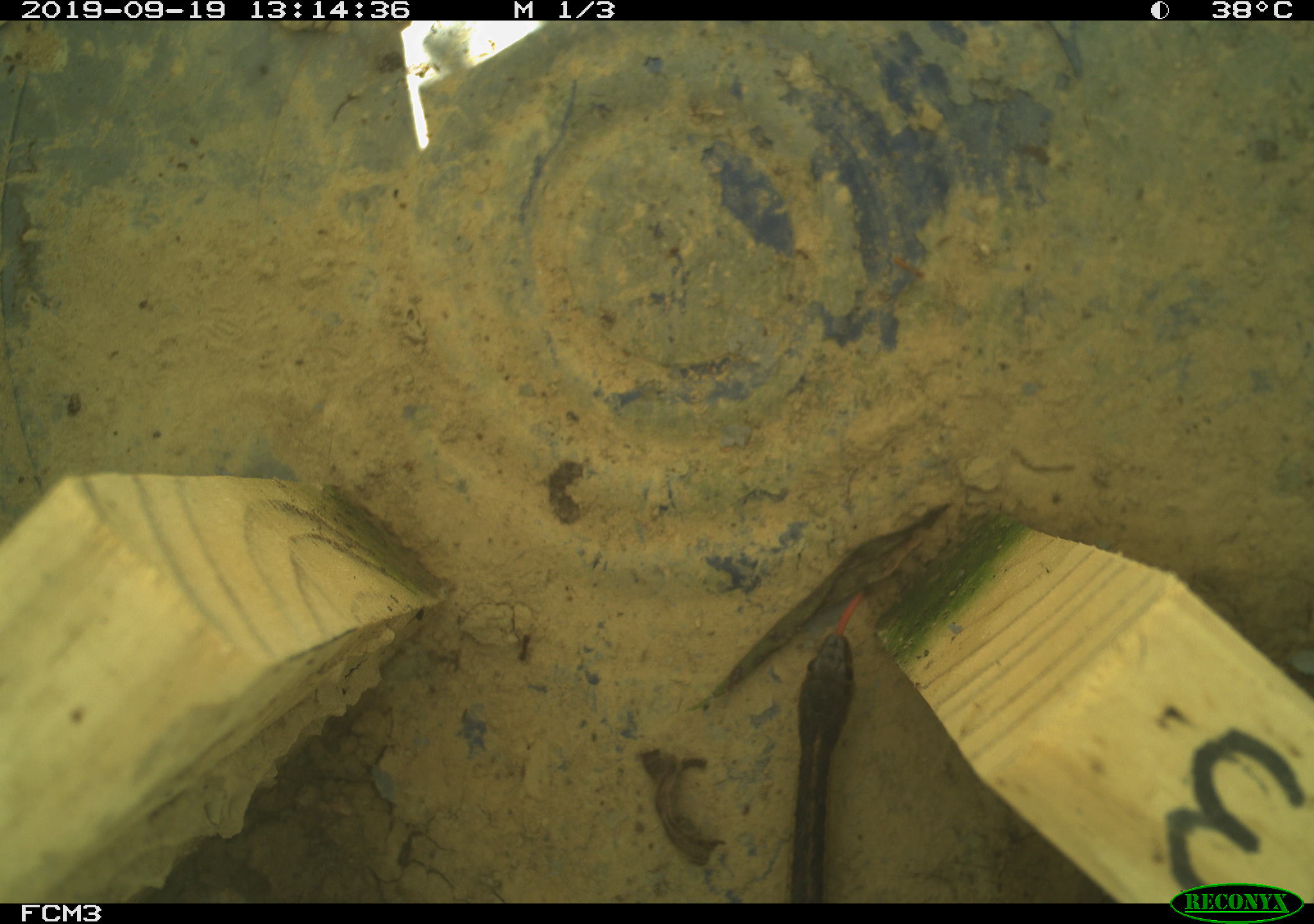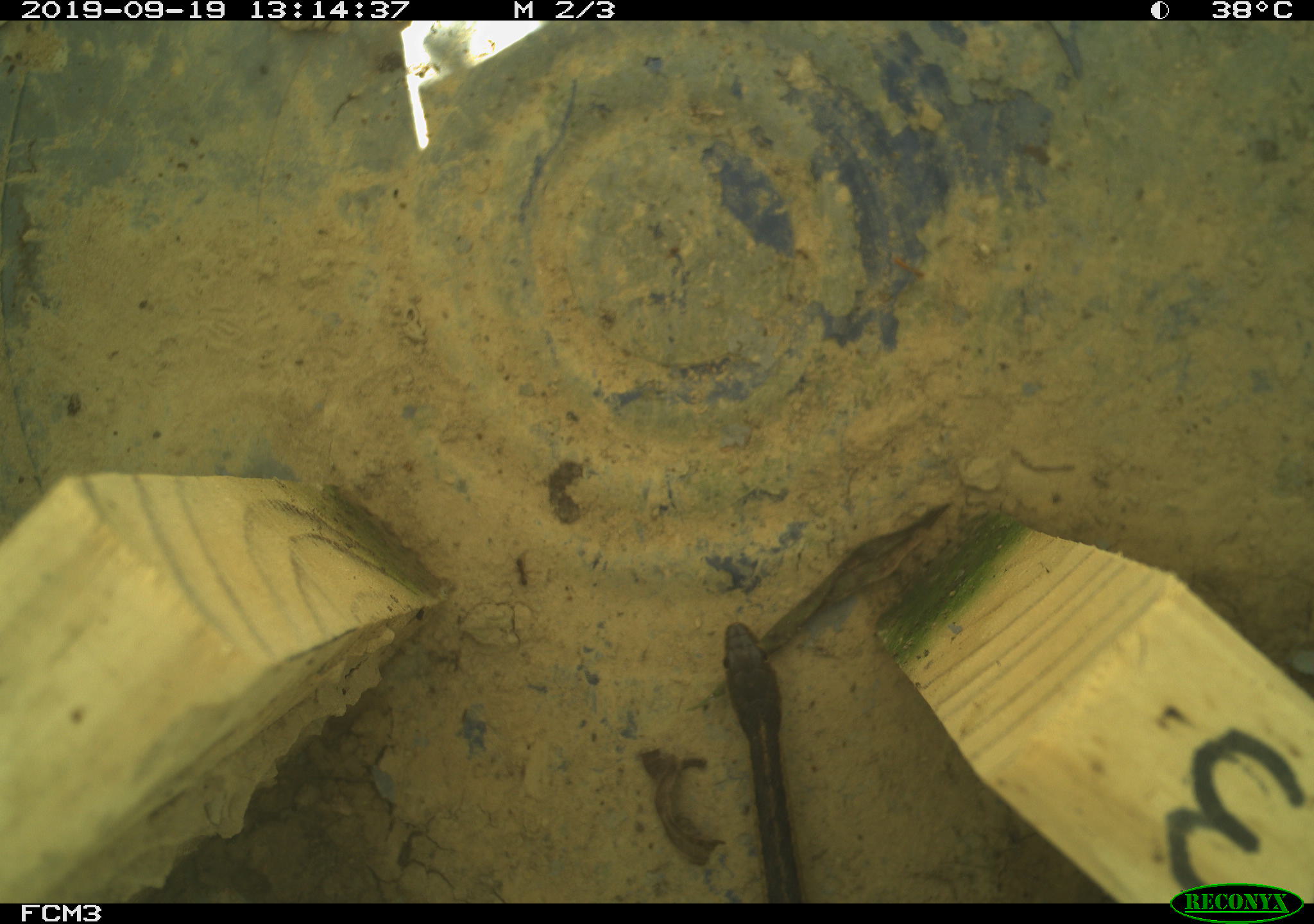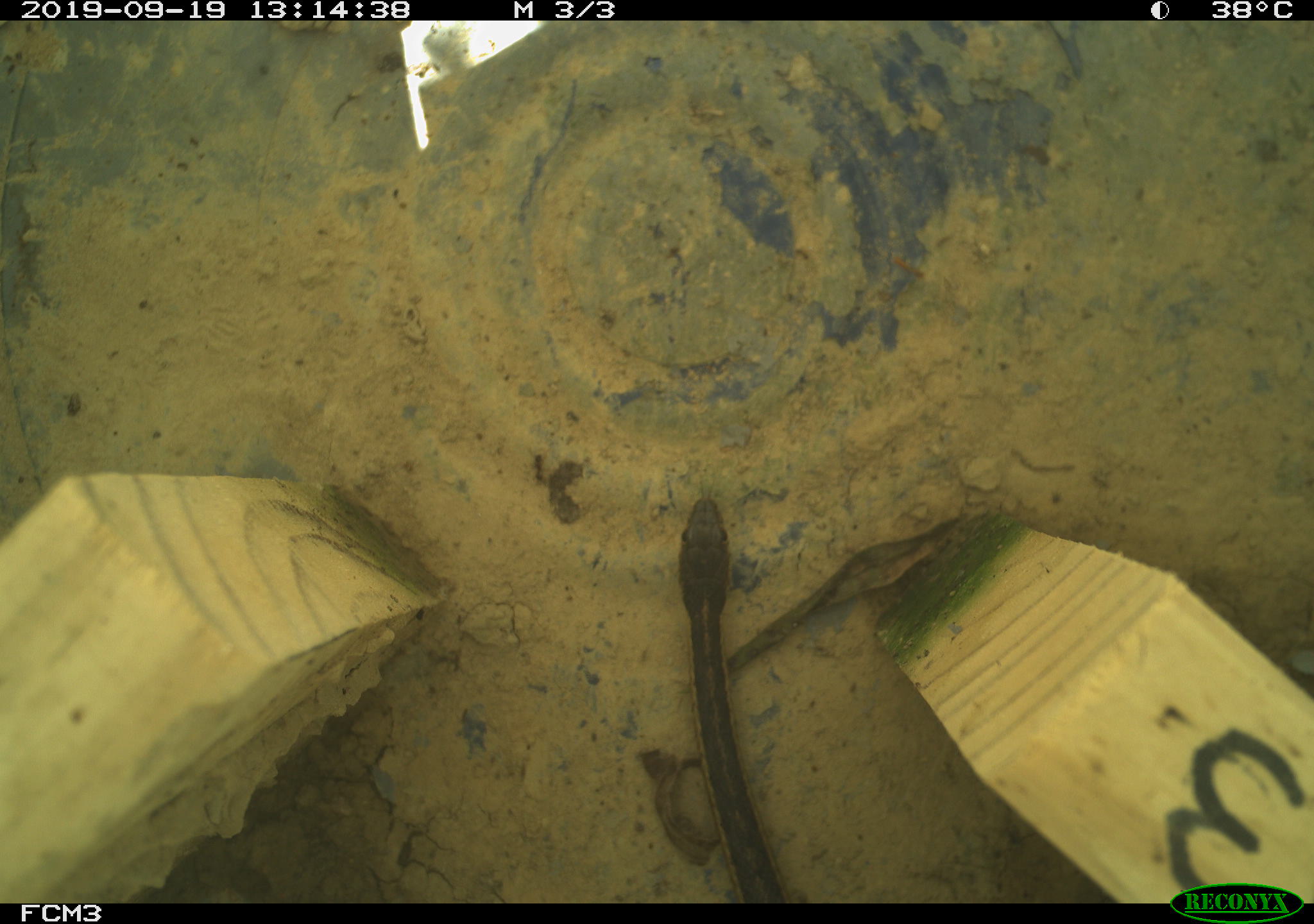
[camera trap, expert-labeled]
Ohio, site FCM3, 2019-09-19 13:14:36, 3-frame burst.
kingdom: Animalia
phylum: Chordata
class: Reptilia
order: Squamata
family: Colubridae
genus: Thamnophis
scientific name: Thamnophis sirtalis sirtalis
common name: eastern gartersnake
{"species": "eastern gartersnake (Thamnophis sirtalis sirtalis)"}